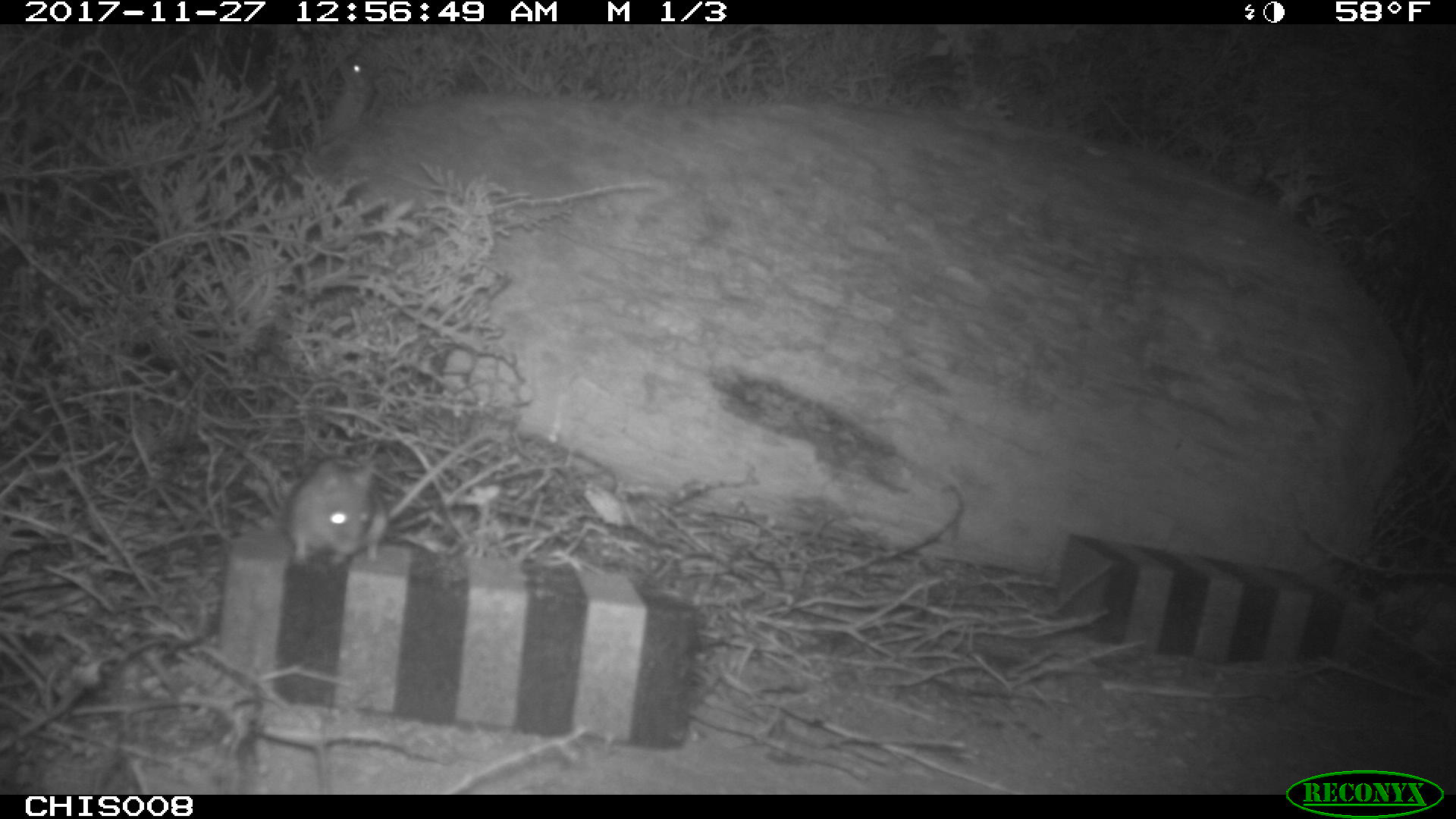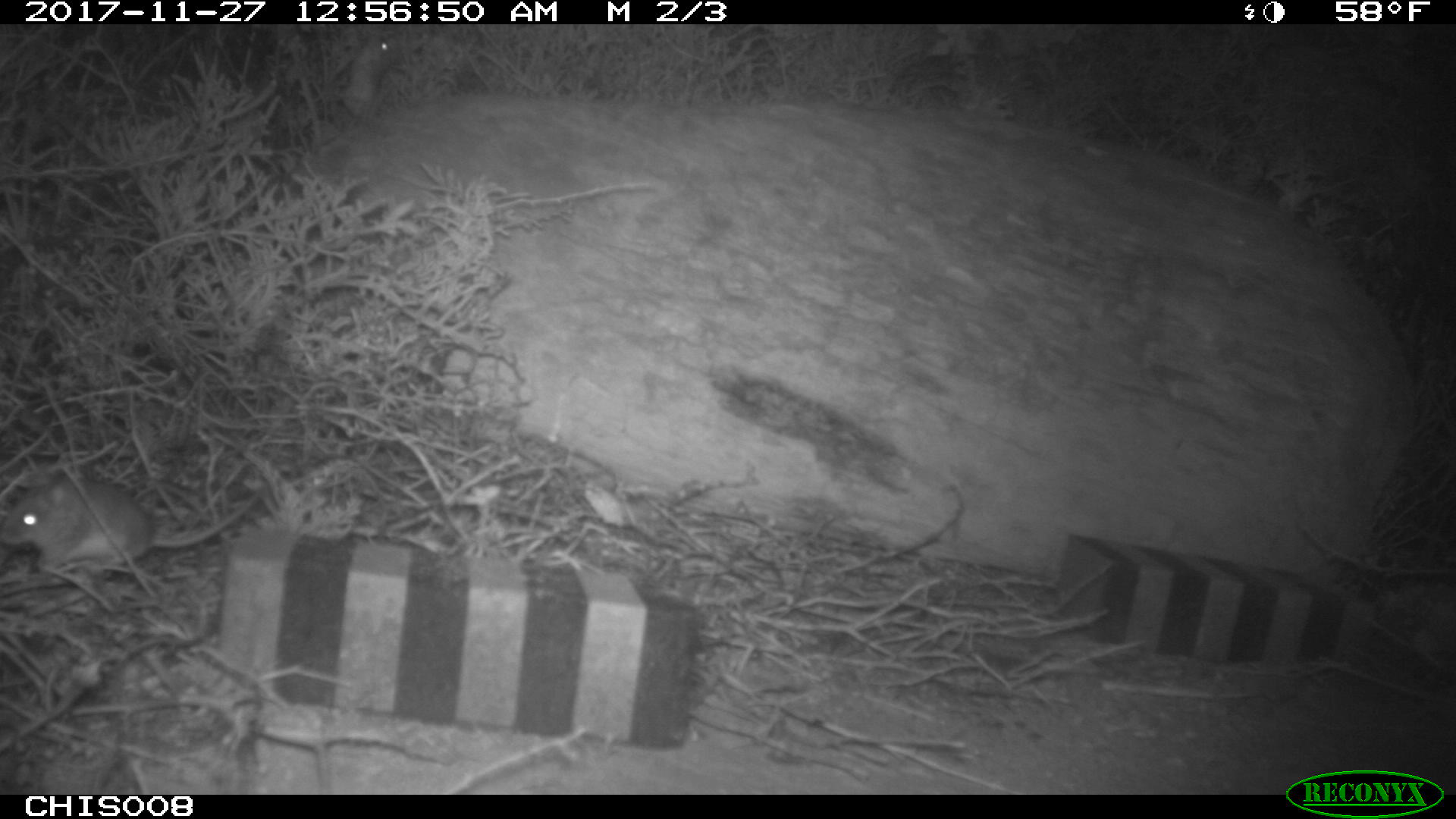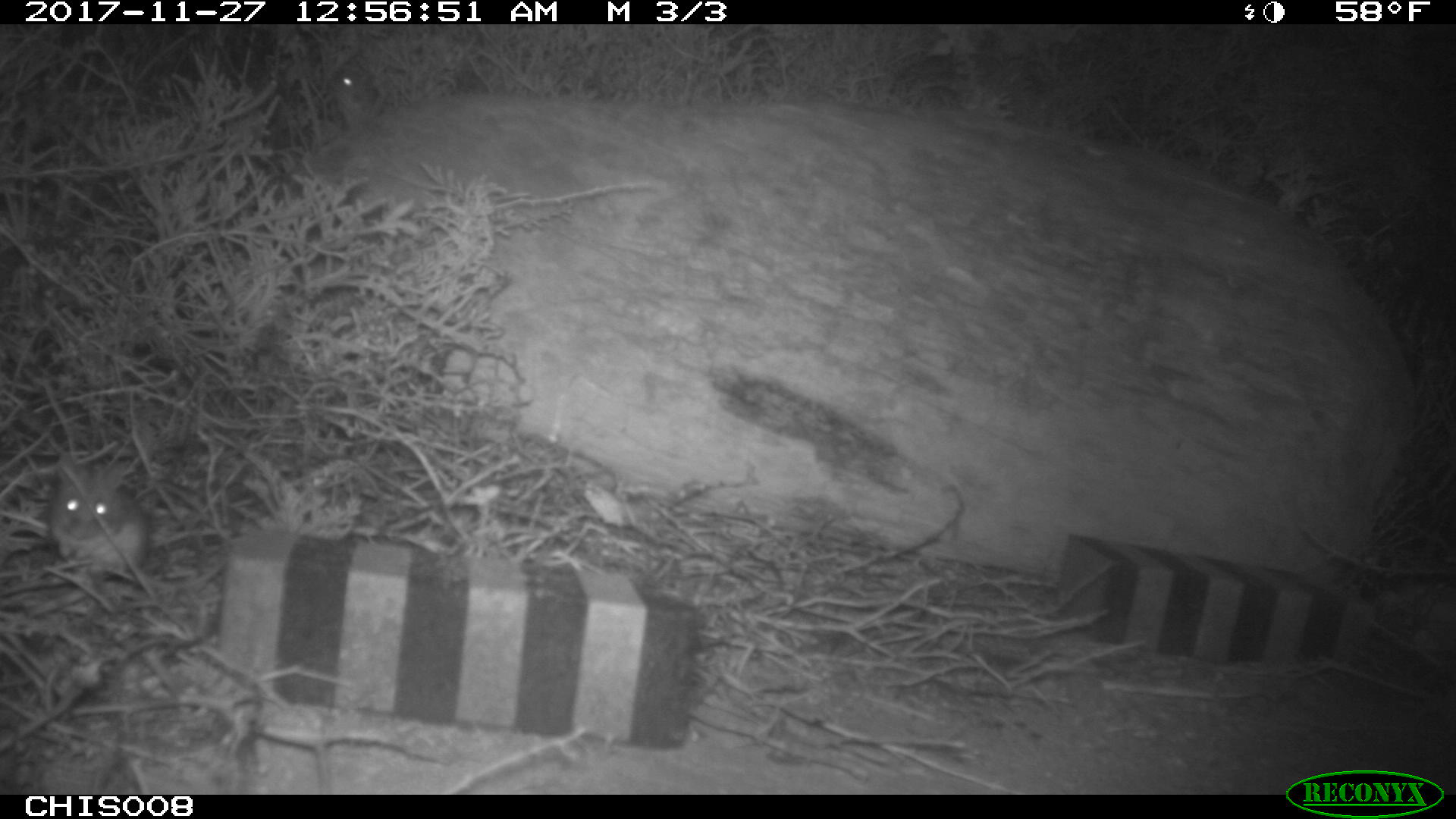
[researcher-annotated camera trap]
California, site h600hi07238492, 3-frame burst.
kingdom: Animalia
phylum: Chordata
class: Mammalia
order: Rodentia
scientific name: Rodentia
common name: rodent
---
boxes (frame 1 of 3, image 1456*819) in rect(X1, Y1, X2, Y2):
rodent: rect(279, 431, 487, 561)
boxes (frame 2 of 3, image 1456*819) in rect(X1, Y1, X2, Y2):
rodent: rect(0, 471, 262, 573)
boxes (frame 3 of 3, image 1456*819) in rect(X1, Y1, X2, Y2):
rodent: rect(49, 451, 149, 574); rect(334, 70, 363, 97)